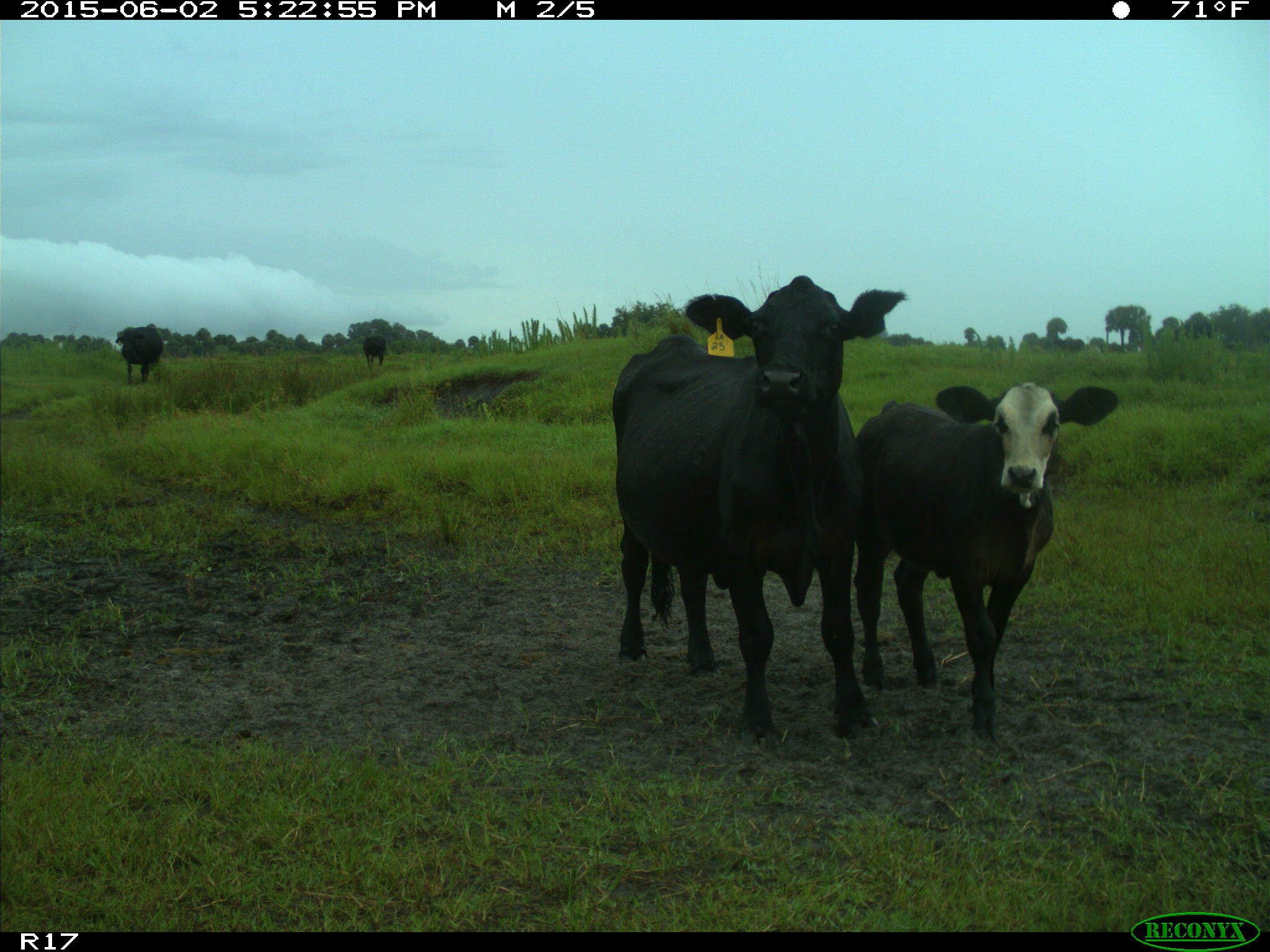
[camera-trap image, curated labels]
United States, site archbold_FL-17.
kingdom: Animalia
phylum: Chordata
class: Mammalia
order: Artiodactyla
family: Bovidae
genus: Bos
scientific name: Bos taurus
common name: domestic cow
Bos taurus (domestic cow).